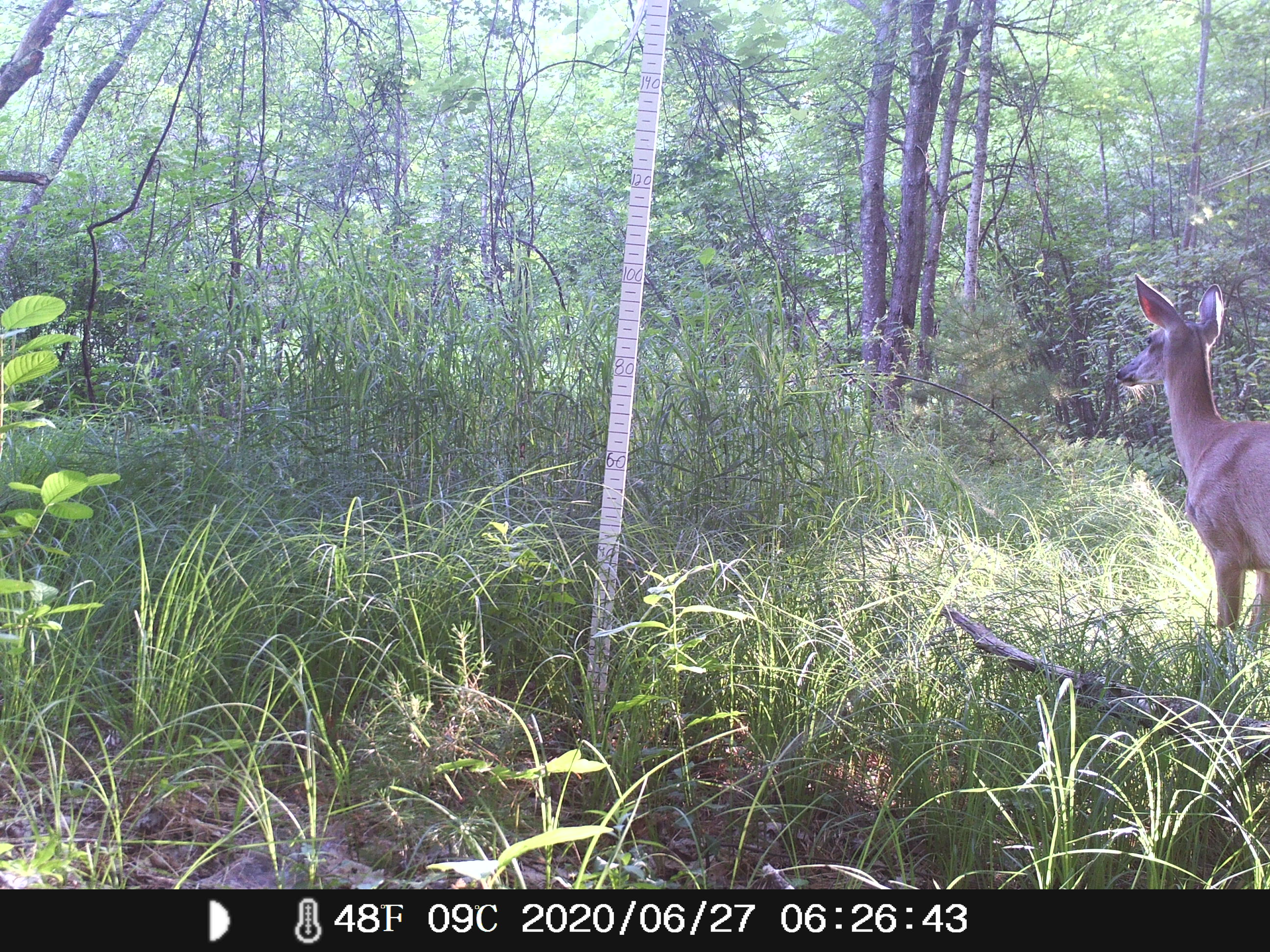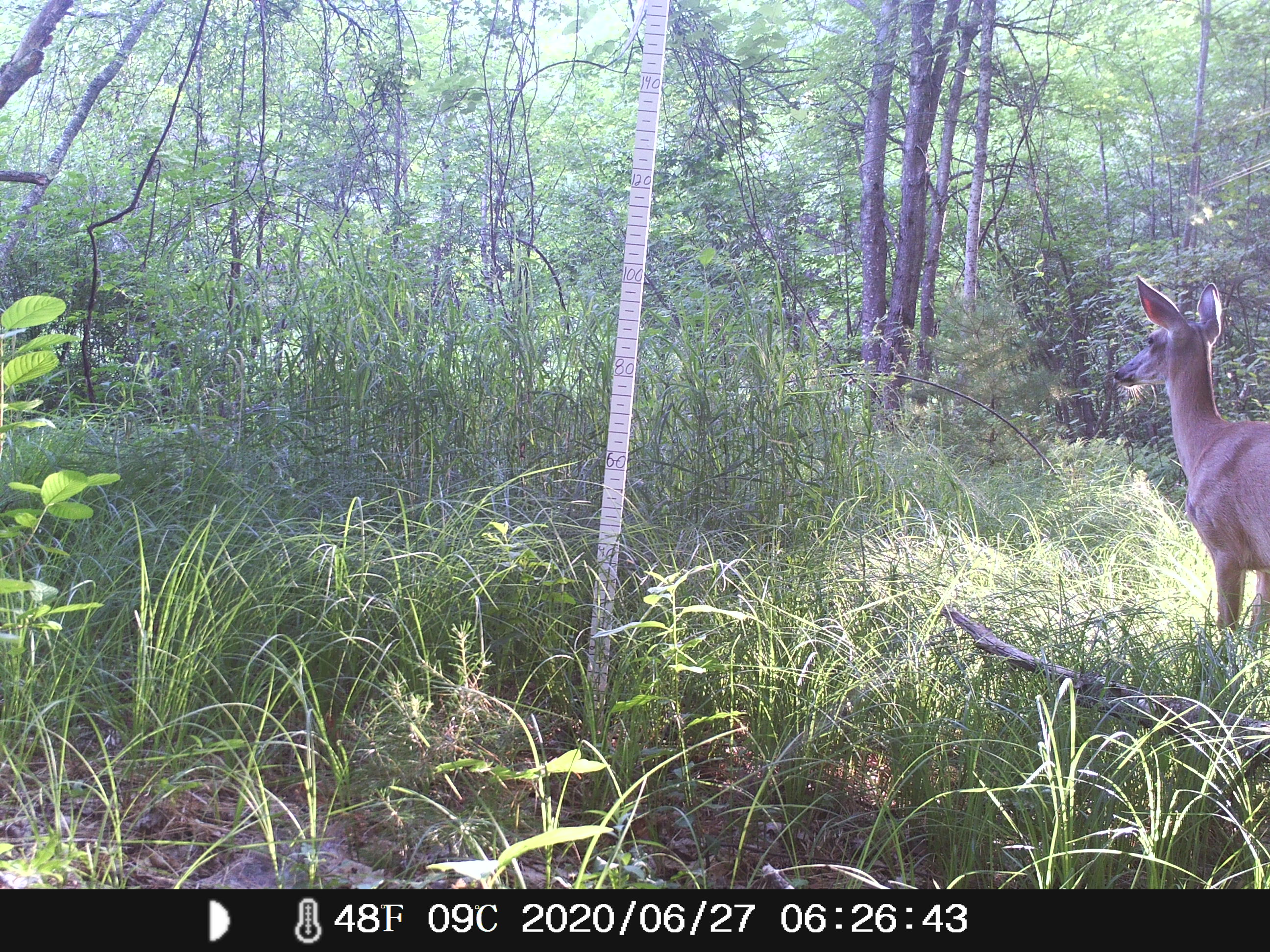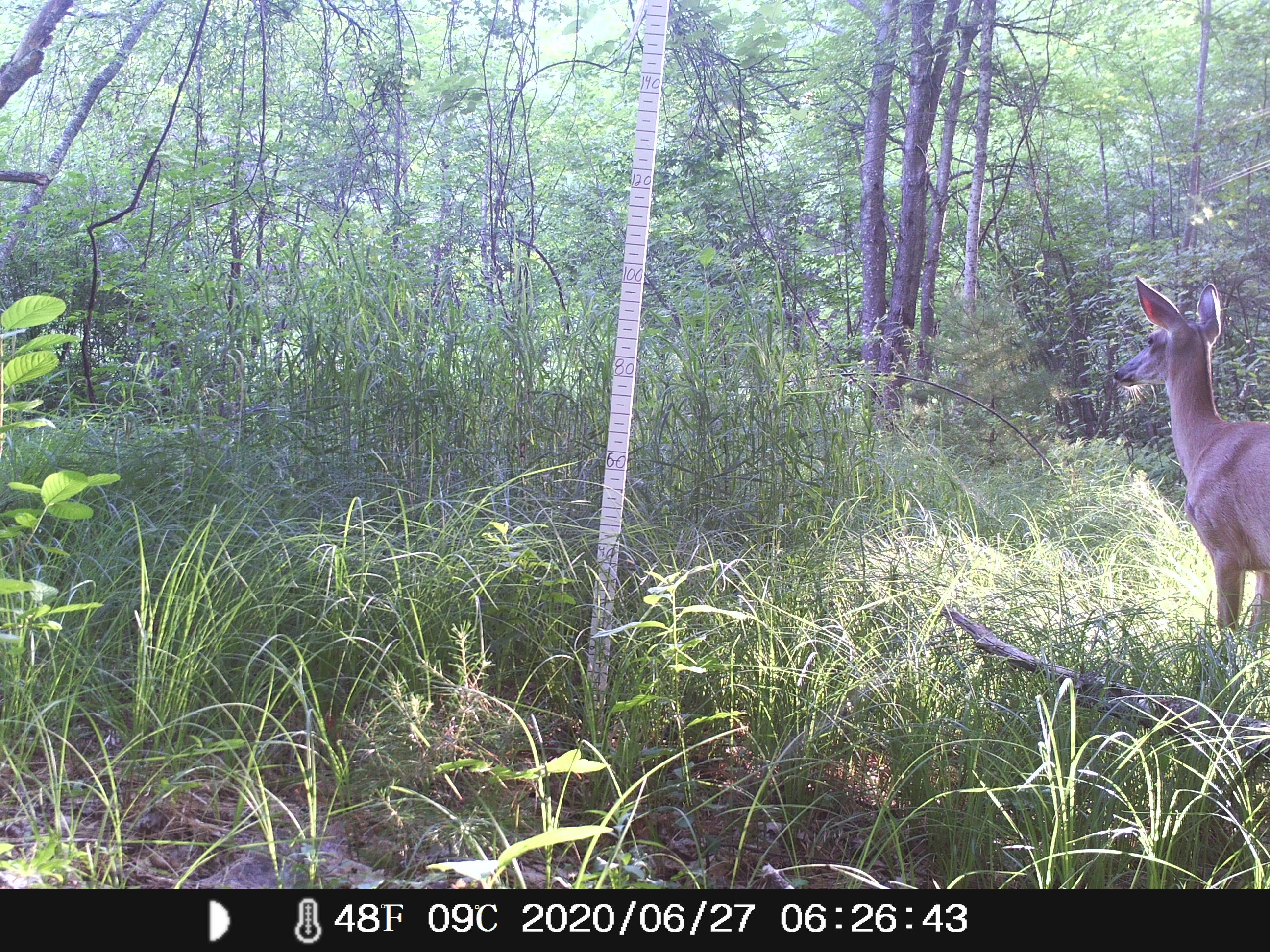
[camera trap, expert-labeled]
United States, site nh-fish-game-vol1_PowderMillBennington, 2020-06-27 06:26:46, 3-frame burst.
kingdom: Animalia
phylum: Chordata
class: Mammalia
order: Artiodactyla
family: Cervidae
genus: Odocoileus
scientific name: Odocoileus virginianus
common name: white-tailed deer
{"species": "white-tailed deer (Odocoileus virginianus)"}